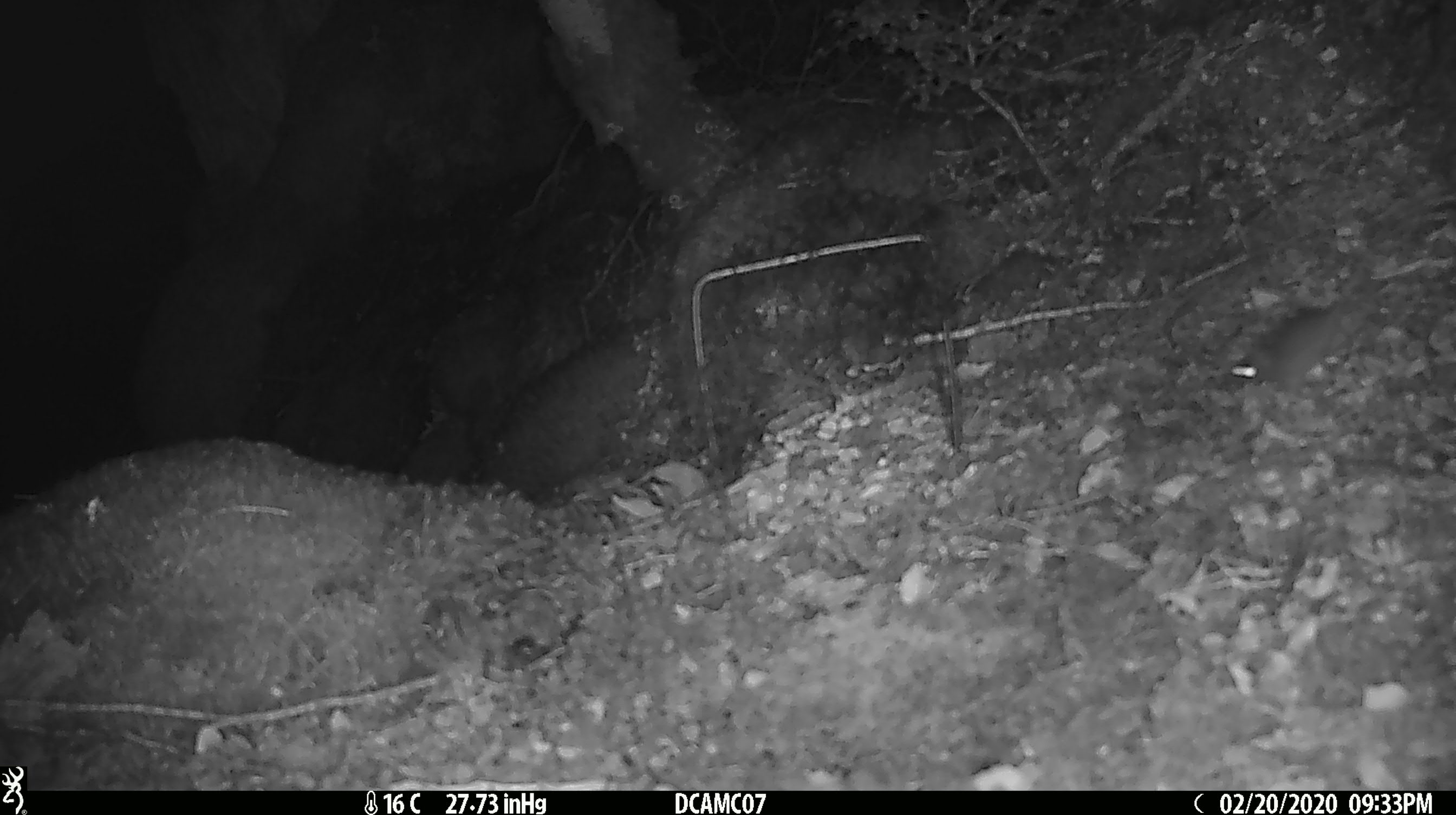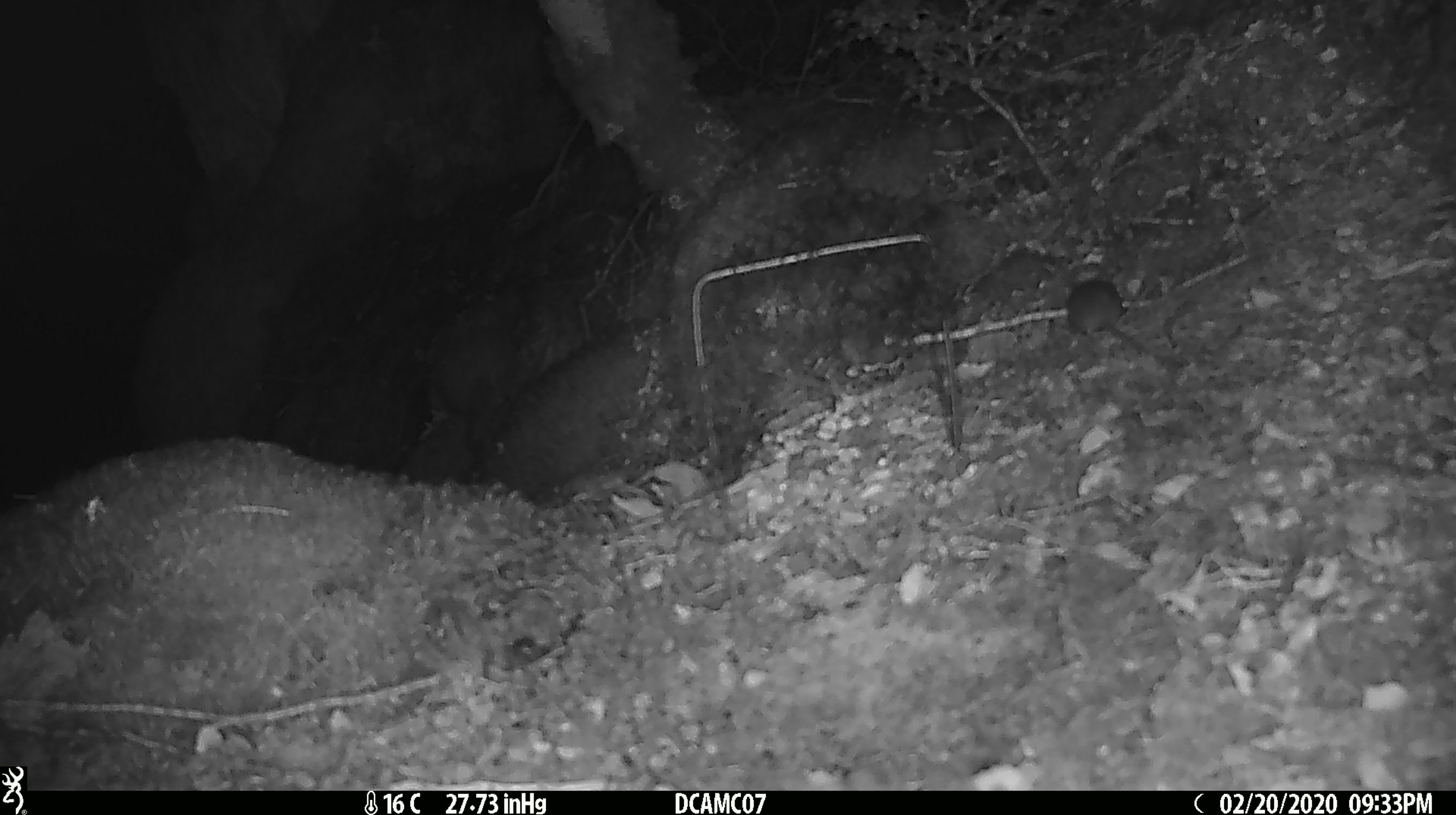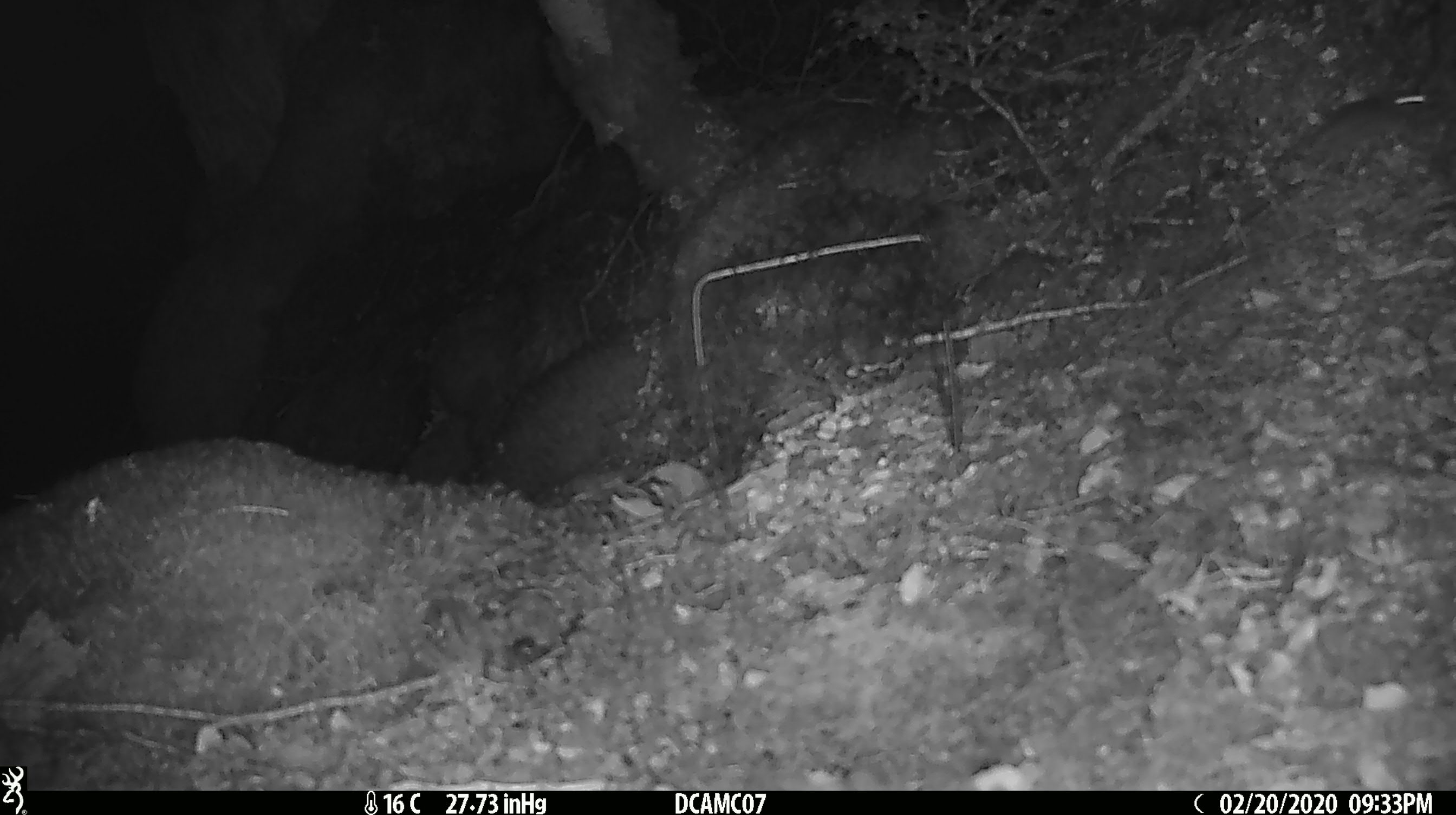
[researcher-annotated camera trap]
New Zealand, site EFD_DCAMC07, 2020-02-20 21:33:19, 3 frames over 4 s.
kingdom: Animalia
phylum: Chordata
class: Mammalia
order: Rodentia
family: Muridae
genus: Mus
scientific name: Mus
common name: mouse